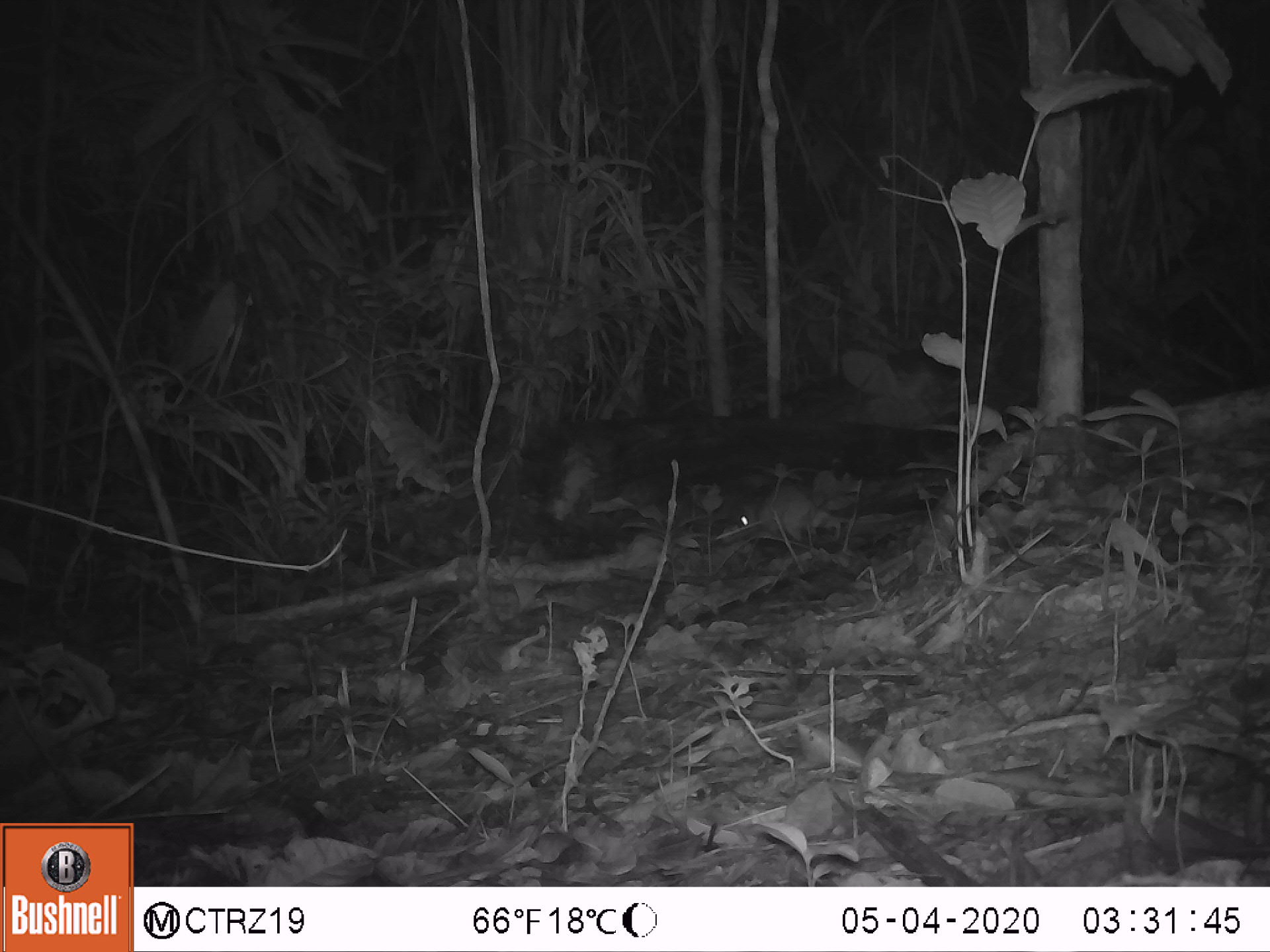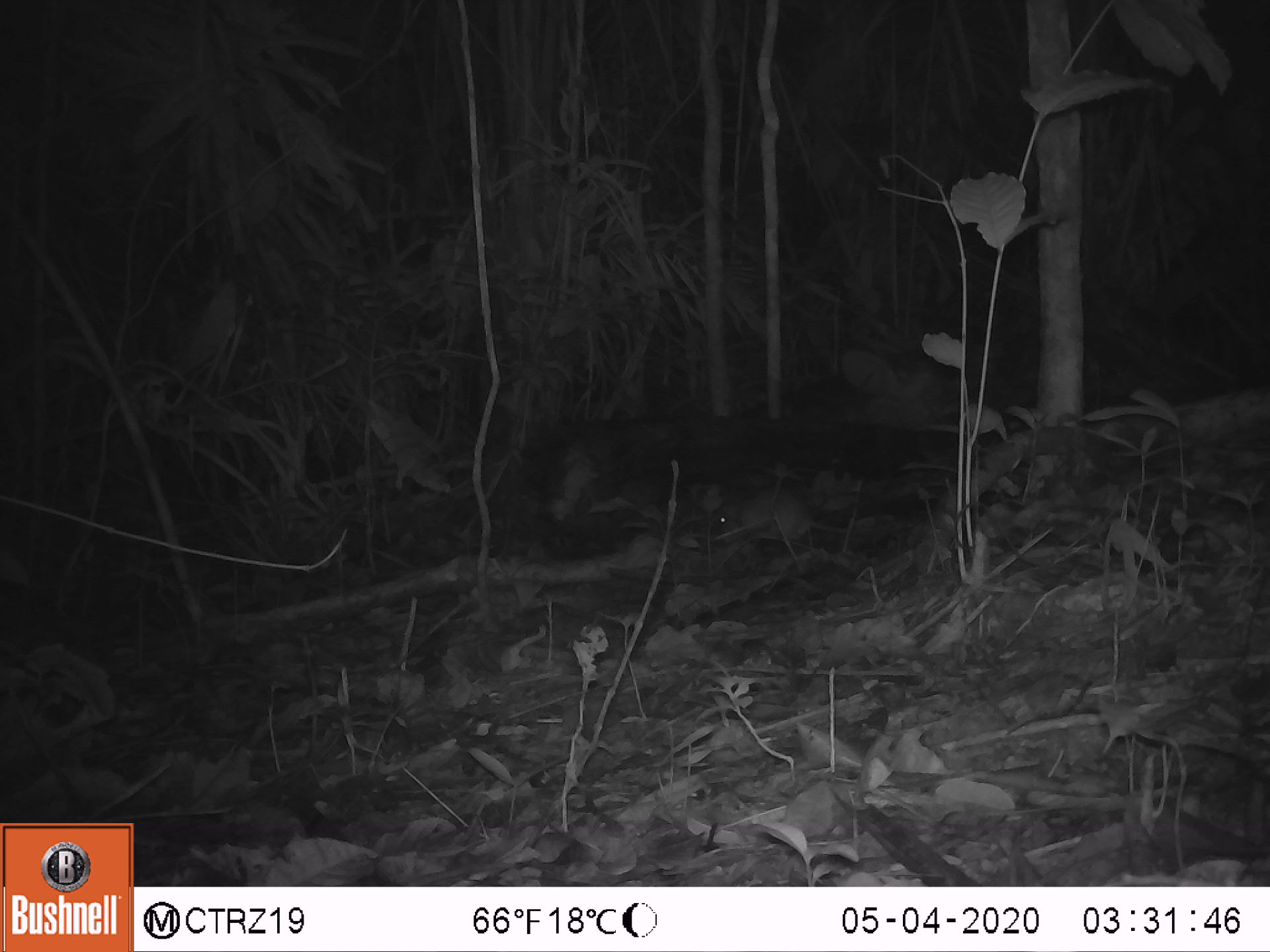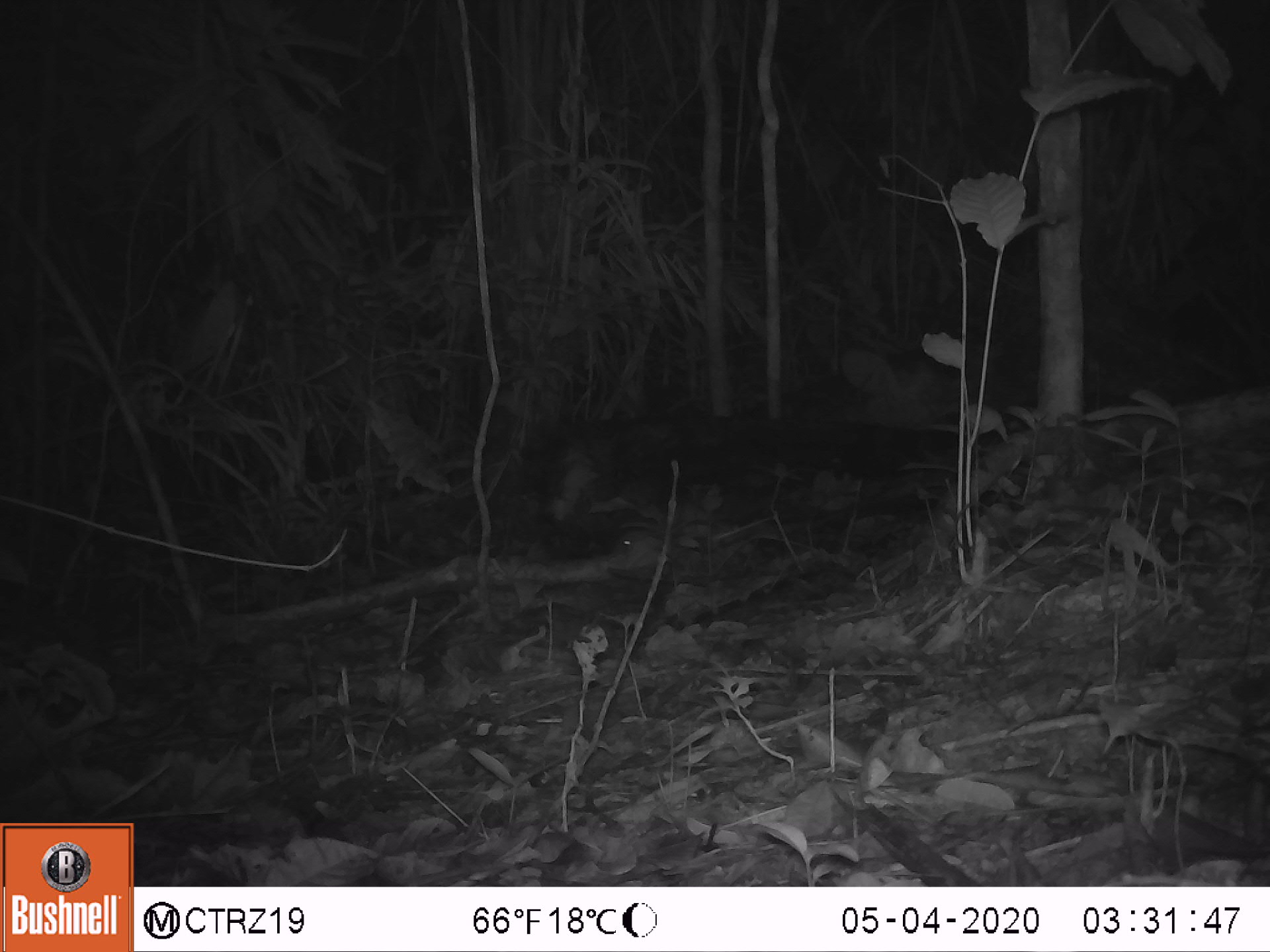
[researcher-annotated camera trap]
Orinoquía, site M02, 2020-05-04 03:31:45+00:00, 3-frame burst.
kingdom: Animalia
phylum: Chordata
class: Mammalia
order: Rodentia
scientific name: Rodentia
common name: rodent